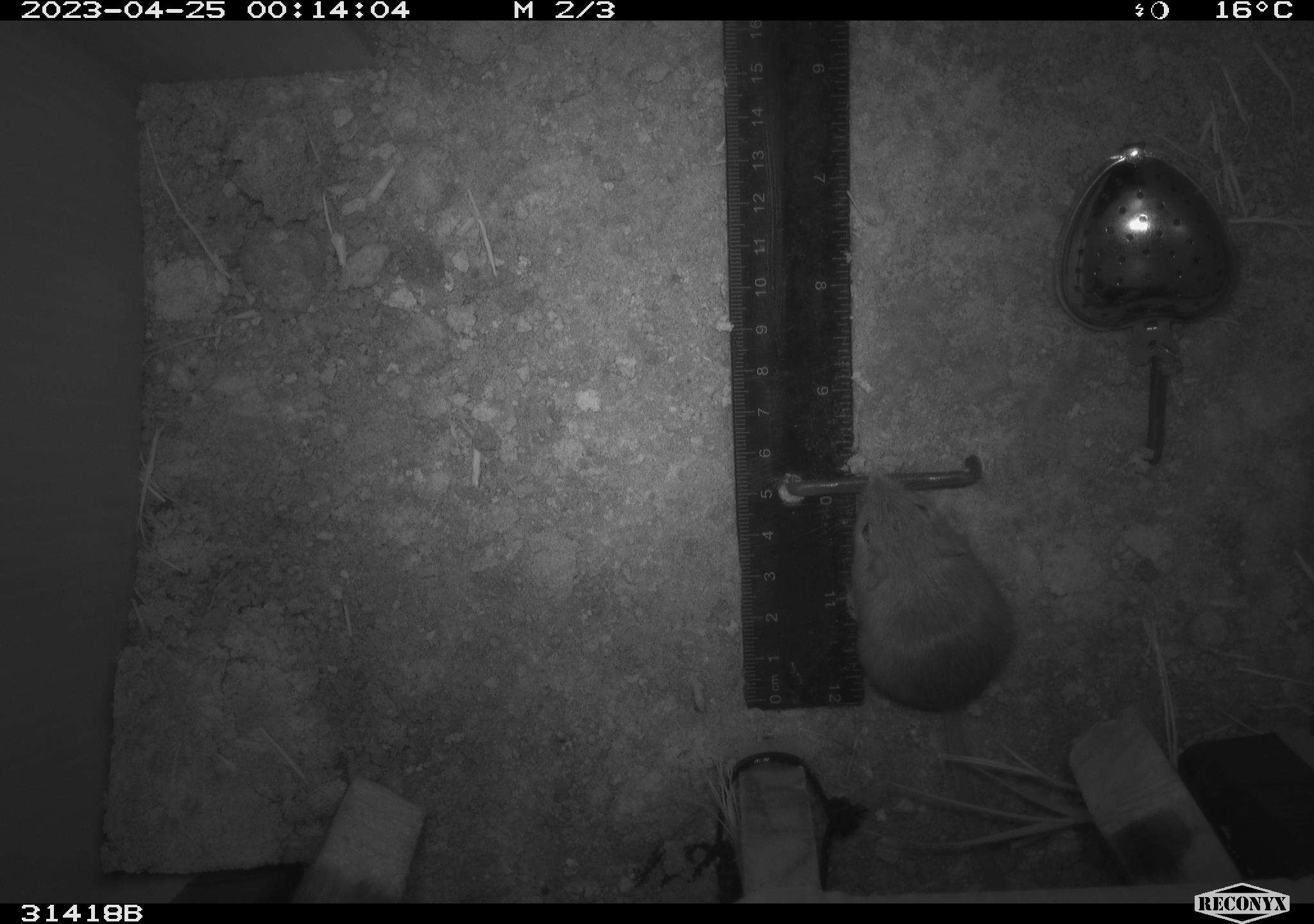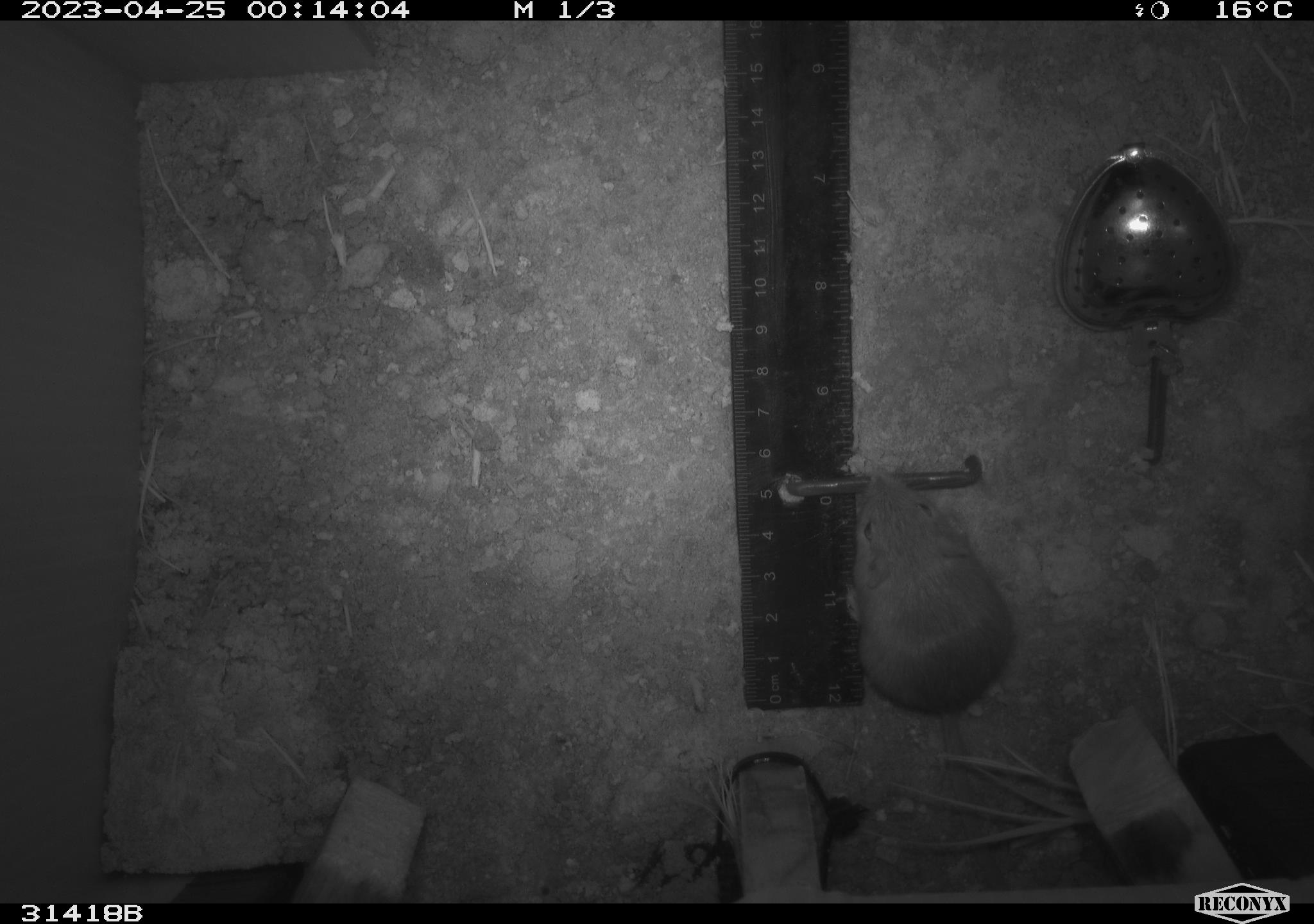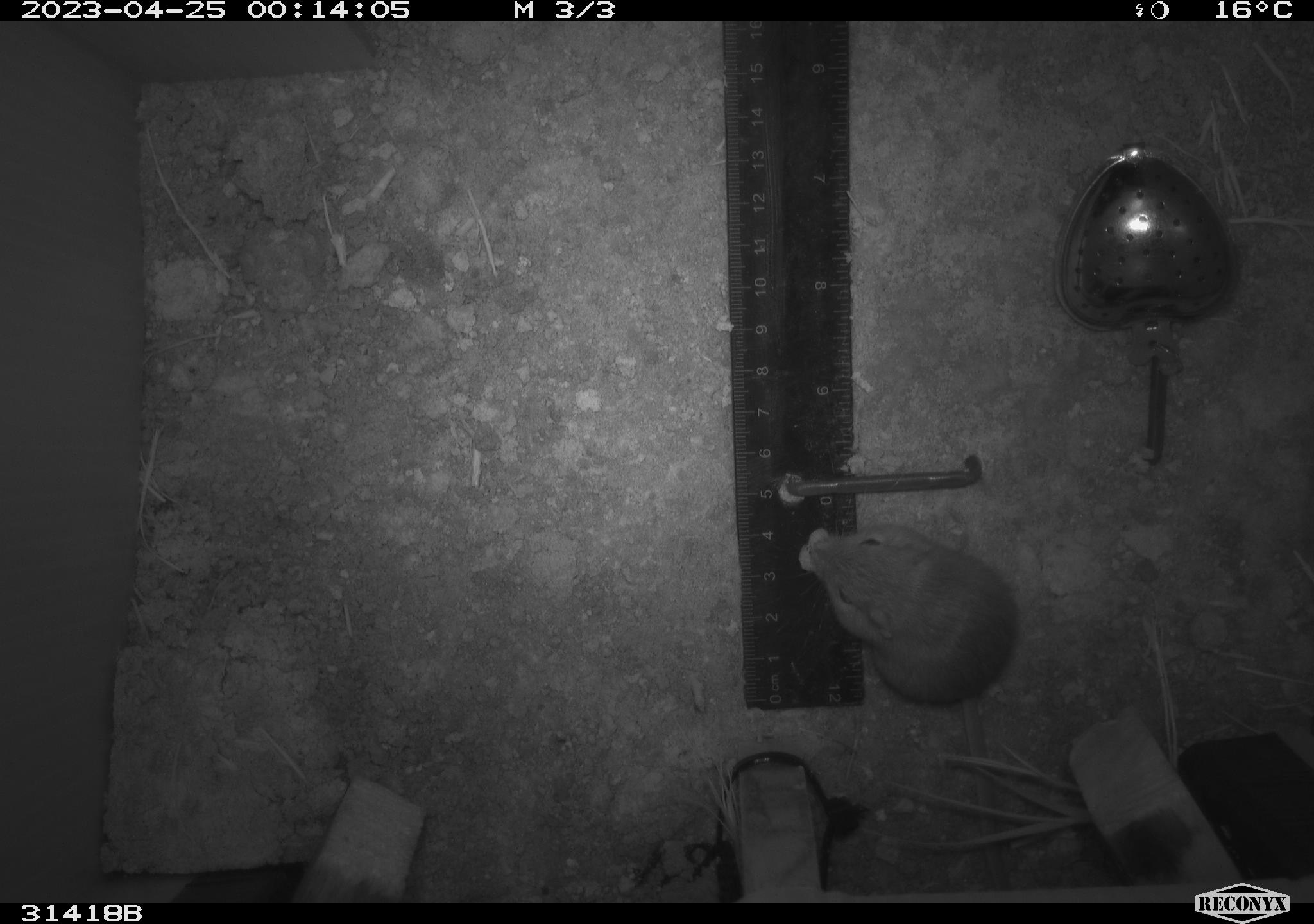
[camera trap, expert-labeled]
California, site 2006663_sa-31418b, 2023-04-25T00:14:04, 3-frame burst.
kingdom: Animalia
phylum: Chordata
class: Mammalia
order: Rodentia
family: Heteromyidae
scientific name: Heteromyidae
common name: kangaroo rats and pocket mice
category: heteromyidae family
Heteromyidae family (kangaroo rats and pocket mice) (Heteromyidae).